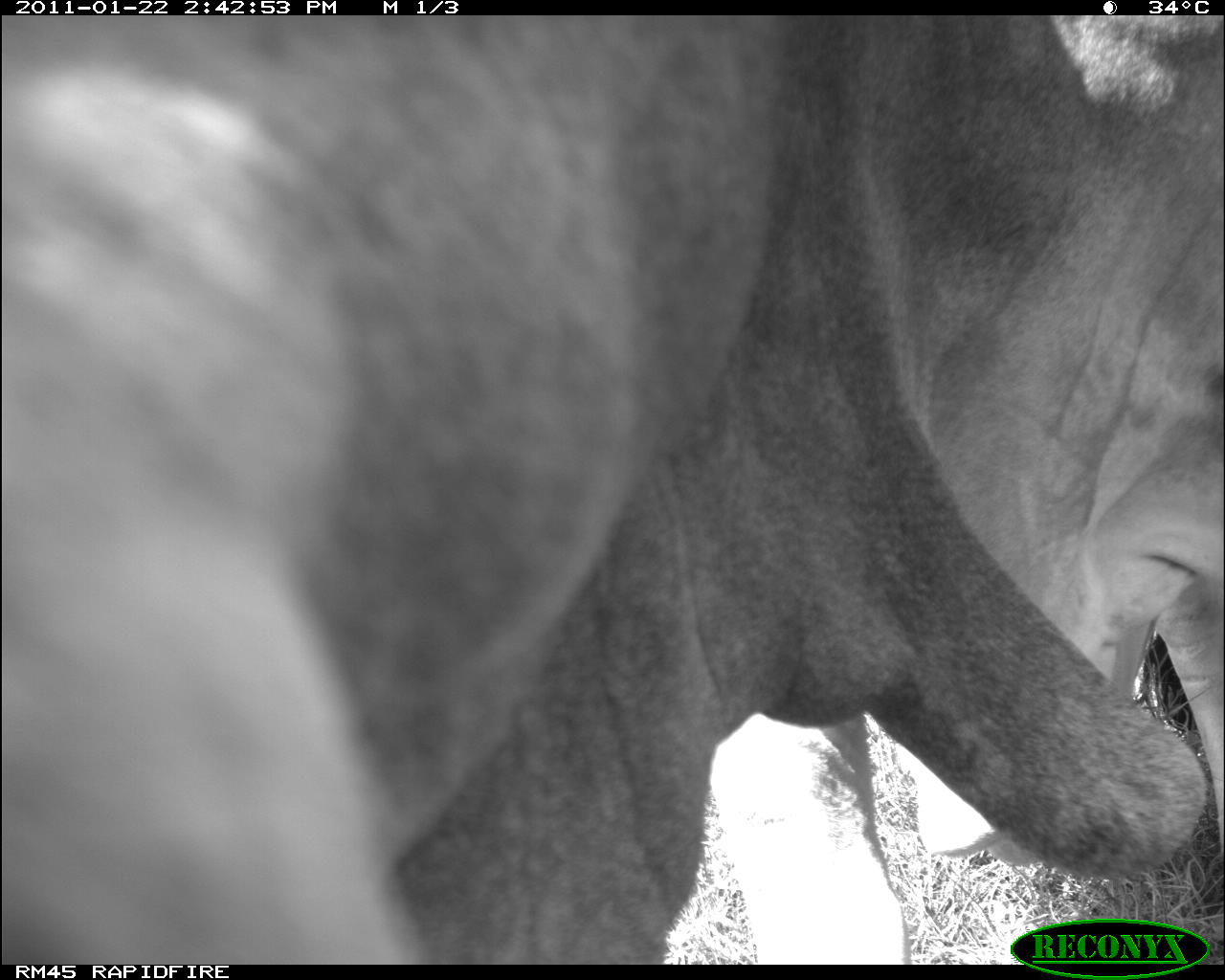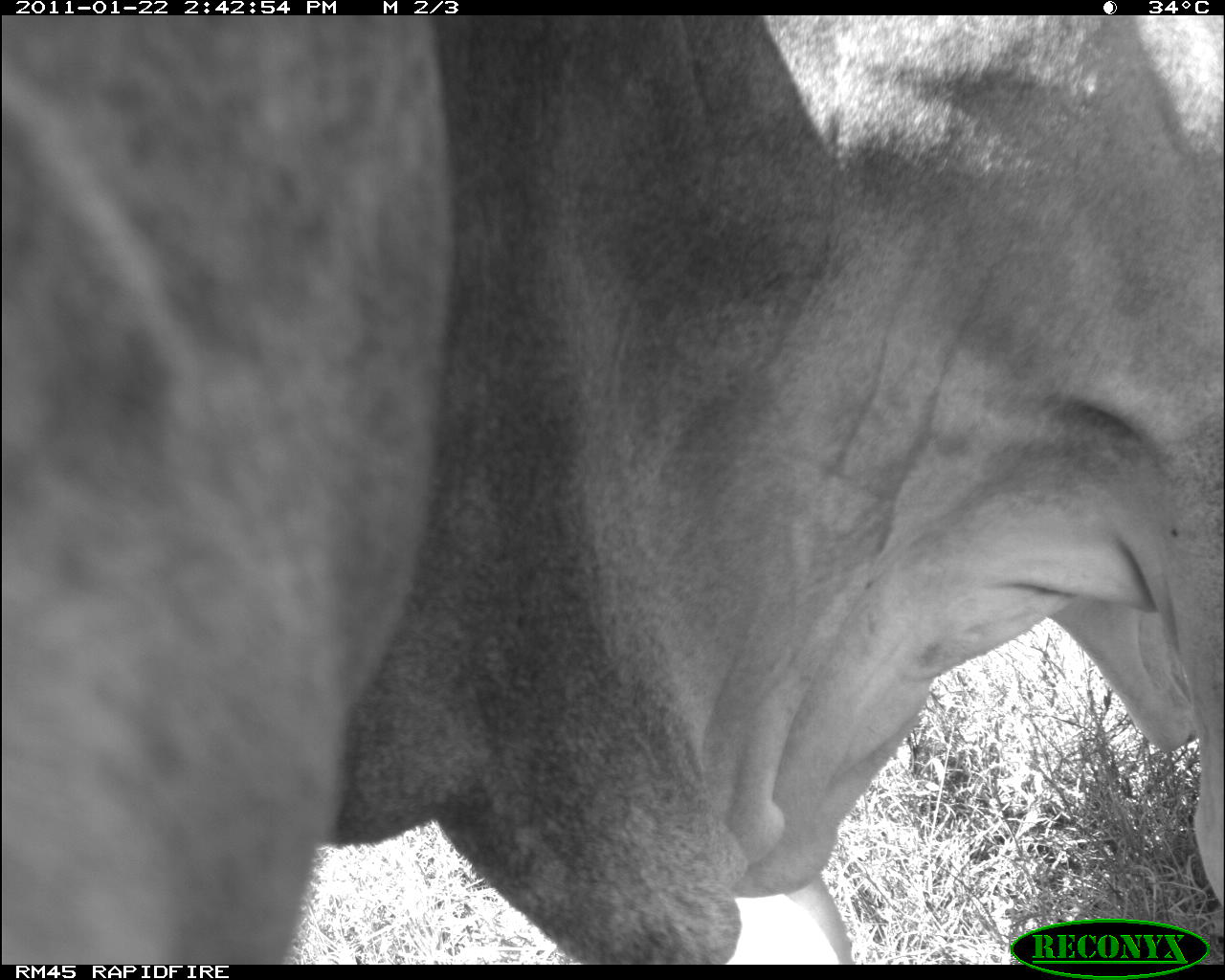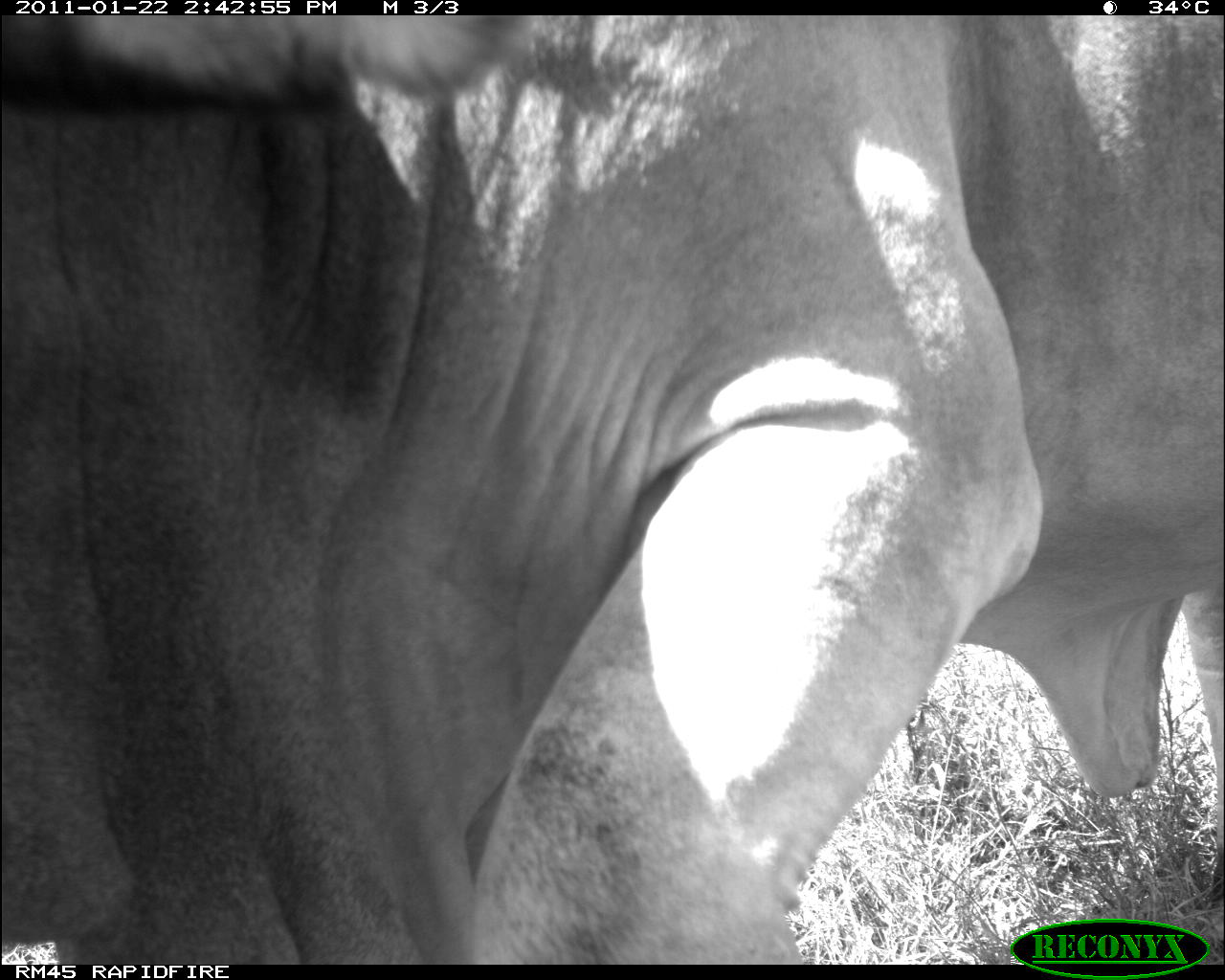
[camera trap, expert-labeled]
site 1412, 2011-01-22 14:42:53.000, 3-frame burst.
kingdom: Animalia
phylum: Chordata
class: Mammalia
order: Artiodactyla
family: Bovidae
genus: Bos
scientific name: Bos taurus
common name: domestic cattle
Bos taurus (domestic cattle), count 2.